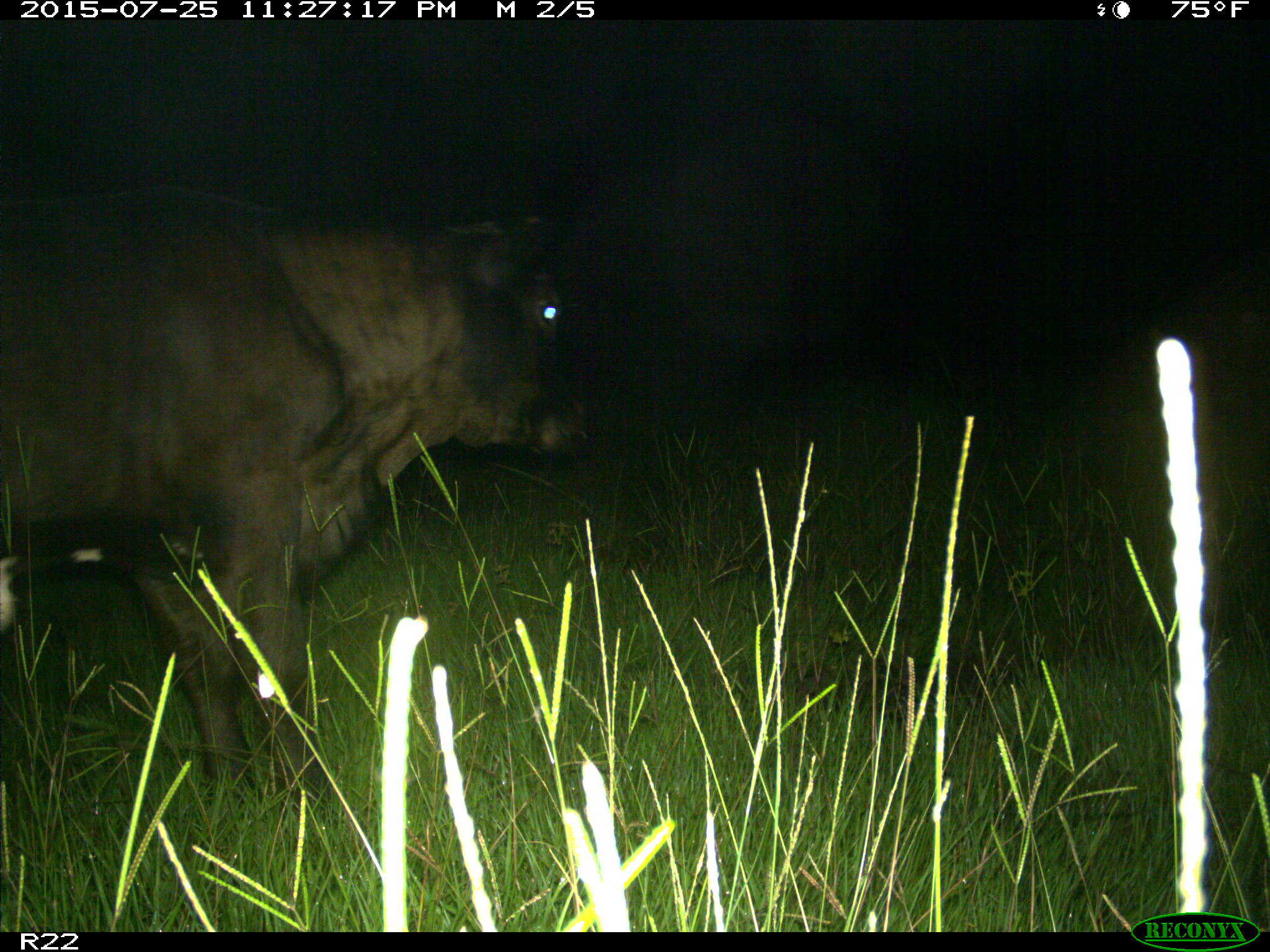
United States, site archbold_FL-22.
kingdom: Animalia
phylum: Chordata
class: Mammalia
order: Artiodactyla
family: Bovidae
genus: Bos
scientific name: Bos taurus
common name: domestic cow